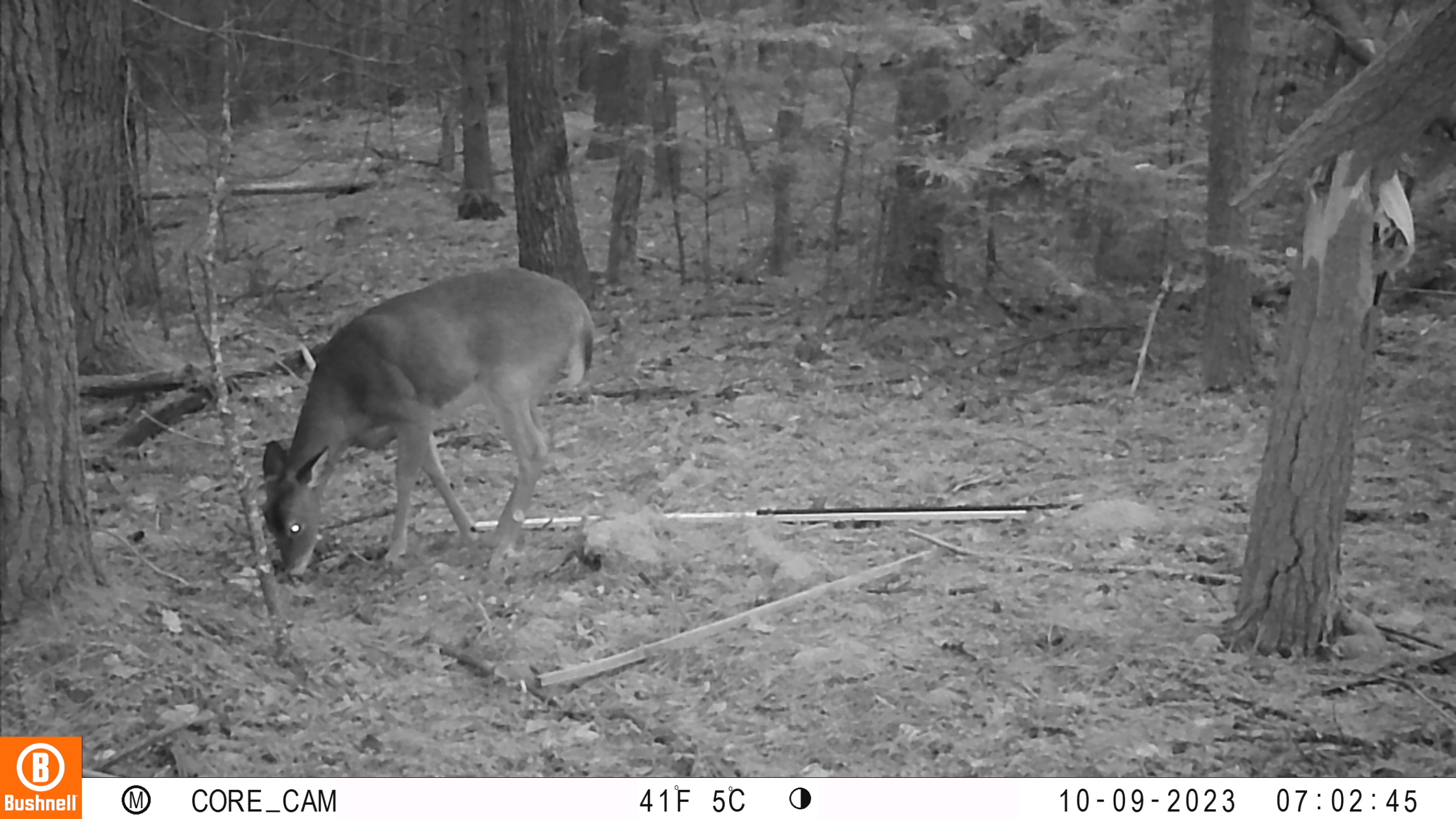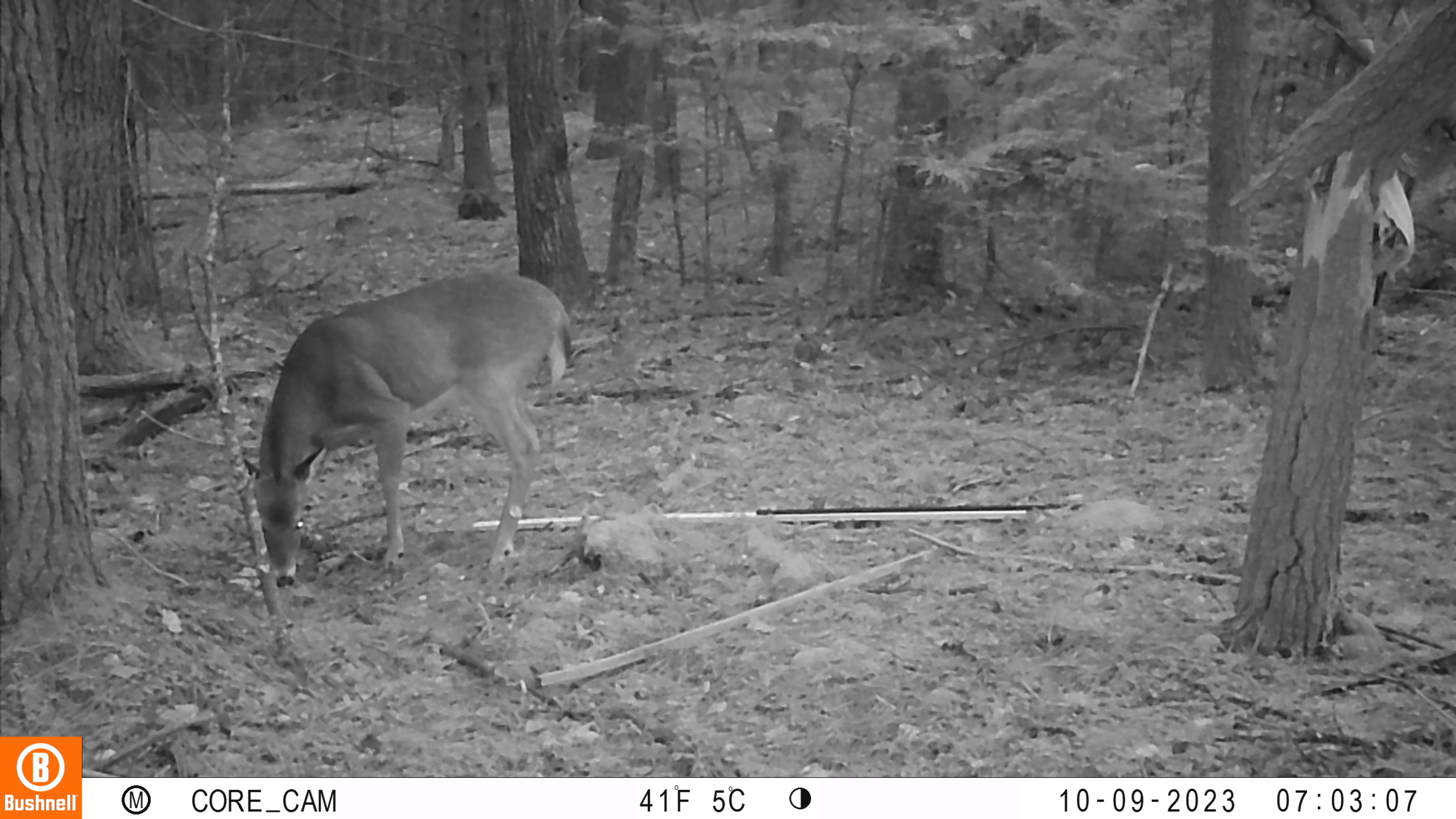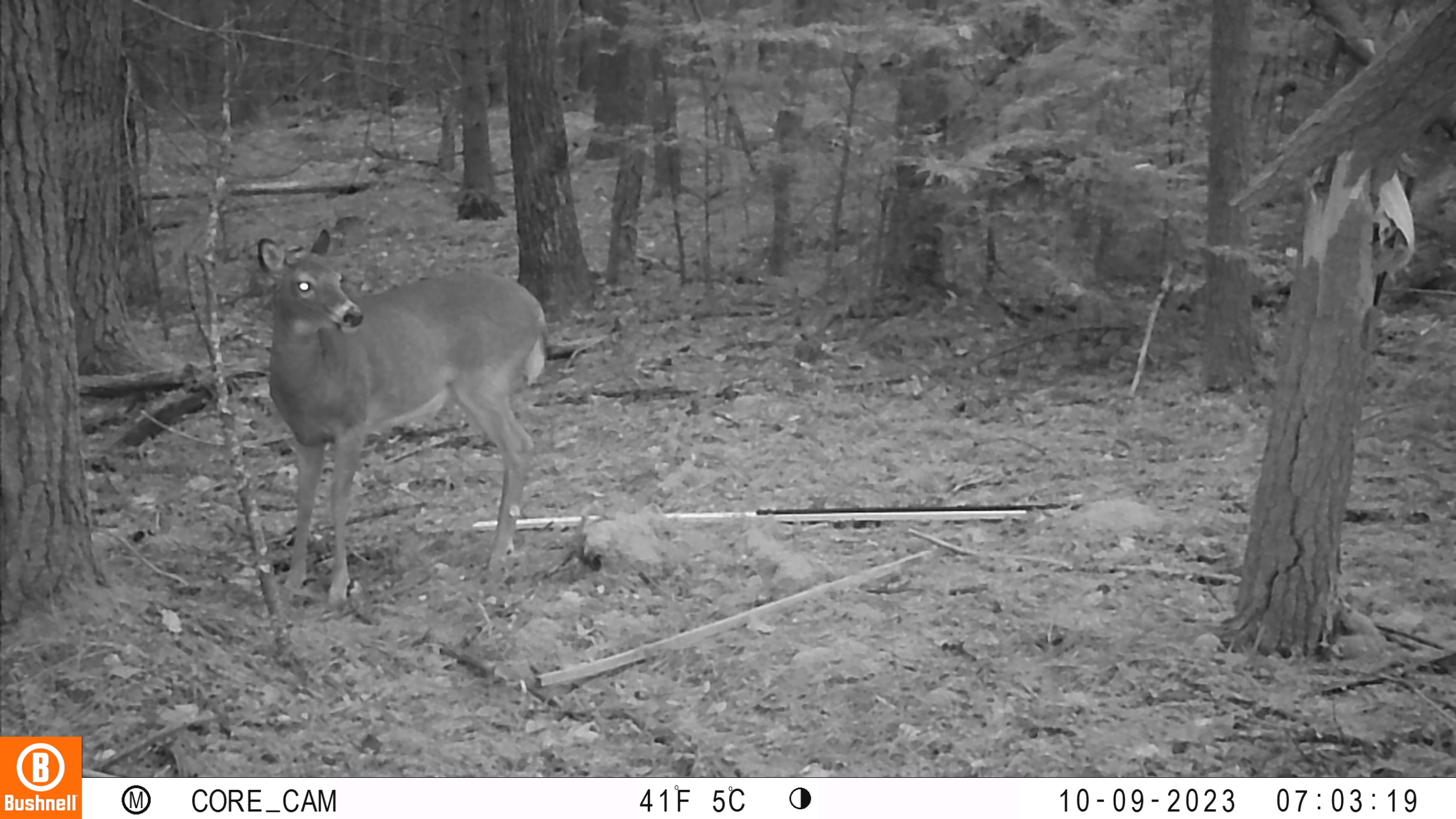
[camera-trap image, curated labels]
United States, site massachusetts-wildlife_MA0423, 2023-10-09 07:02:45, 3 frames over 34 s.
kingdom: Animalia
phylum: Chordata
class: Mammalia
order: Artiodactyla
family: Cervidae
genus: Odocoileus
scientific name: Odocoileus virginianus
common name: white-tailed deer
White-tailed deer (Odocoileus virginianus).